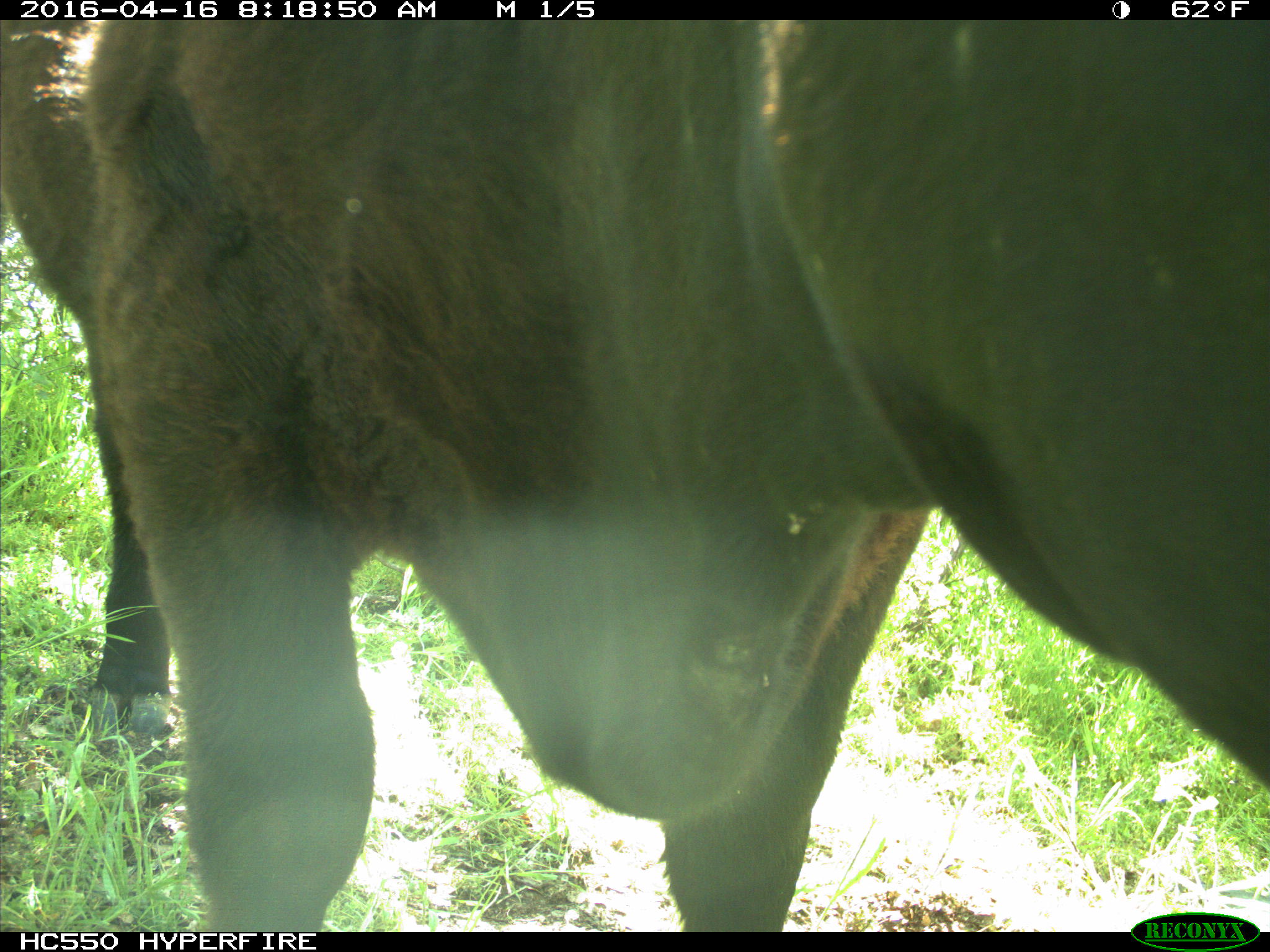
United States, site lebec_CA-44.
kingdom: Animalia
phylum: Chordata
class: Mammalia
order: Artiodactyla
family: Bovidae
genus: Bos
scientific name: Bos taurus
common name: domestic cow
Bos taurus (domestic cow).